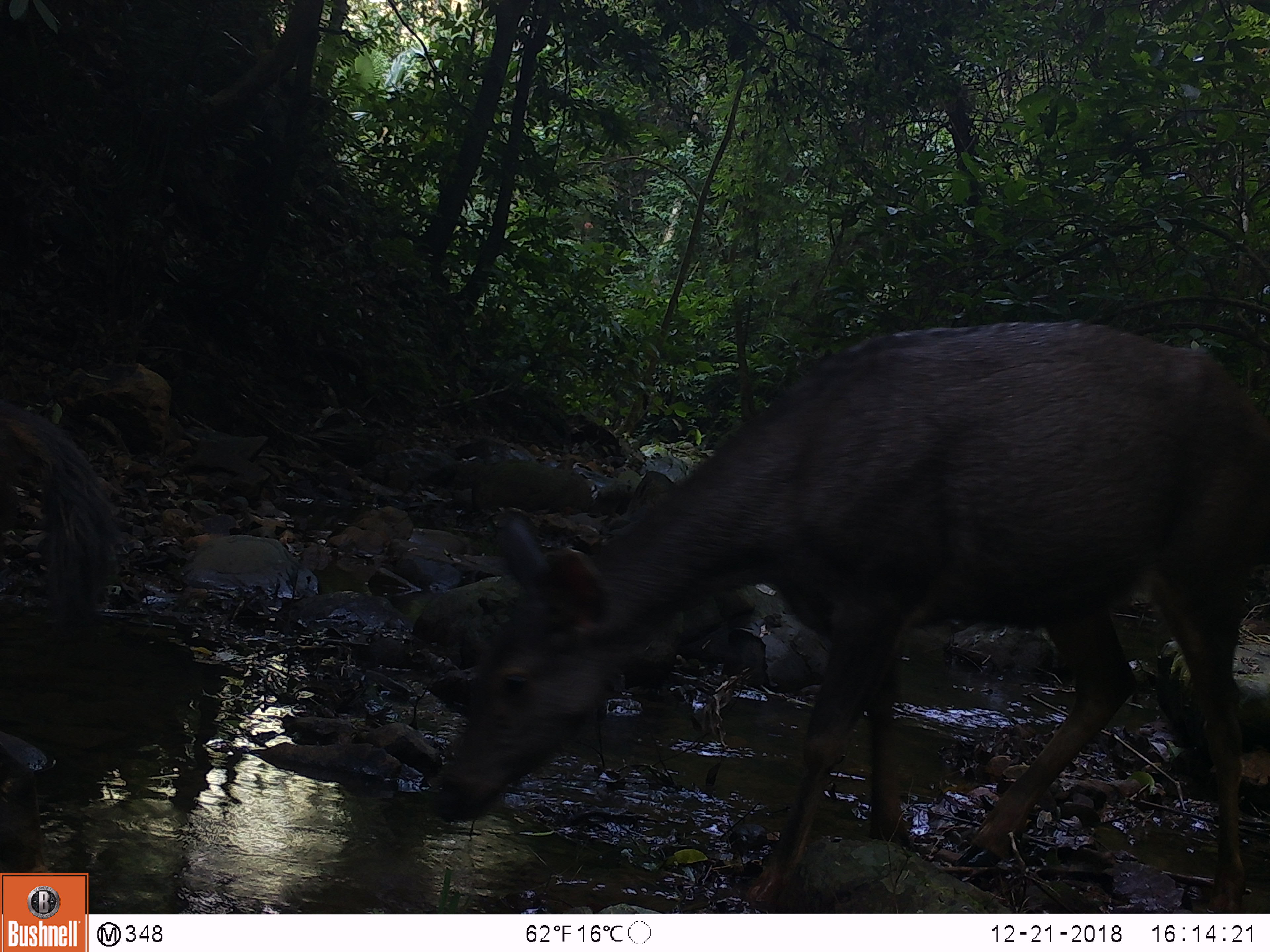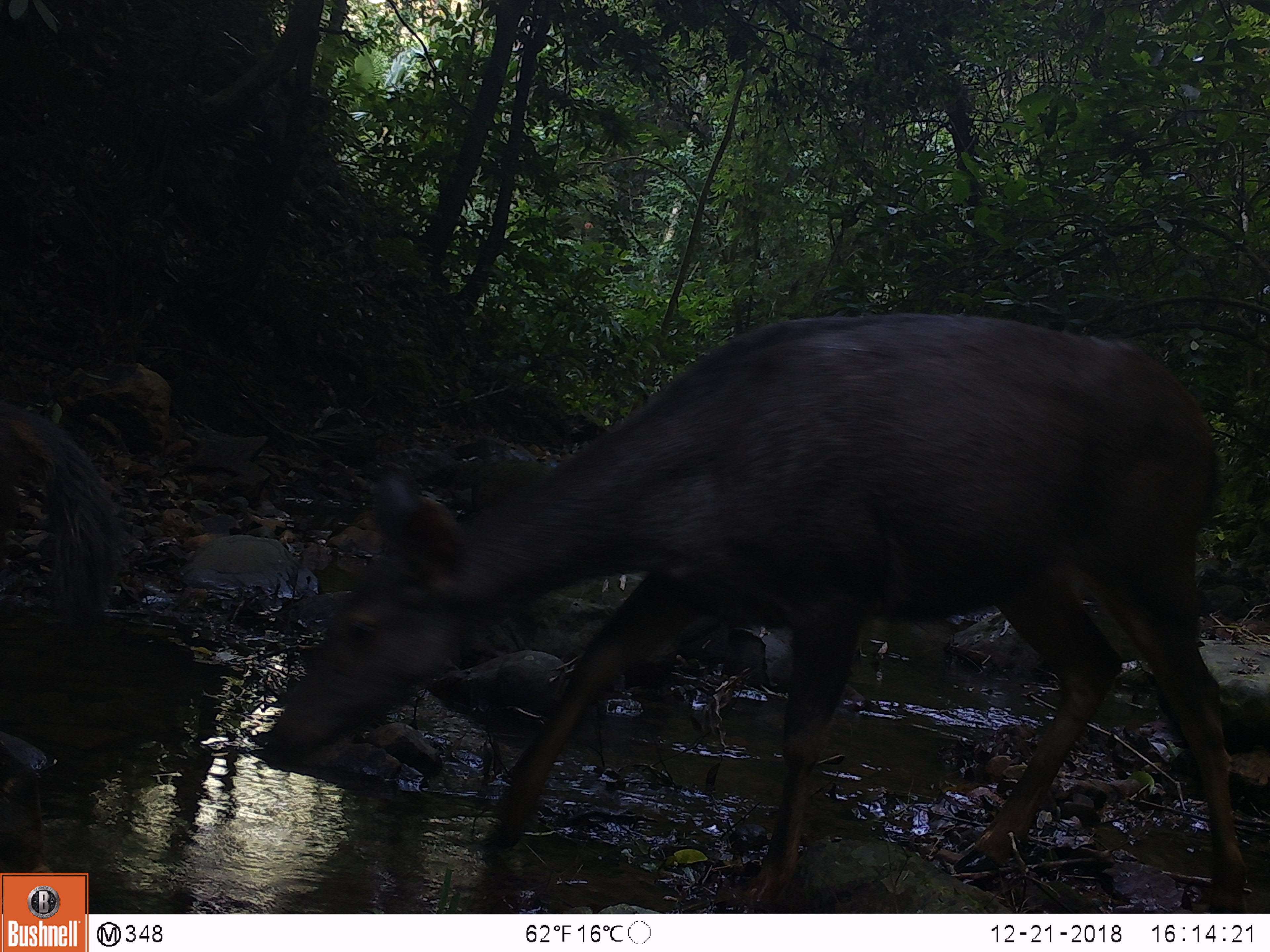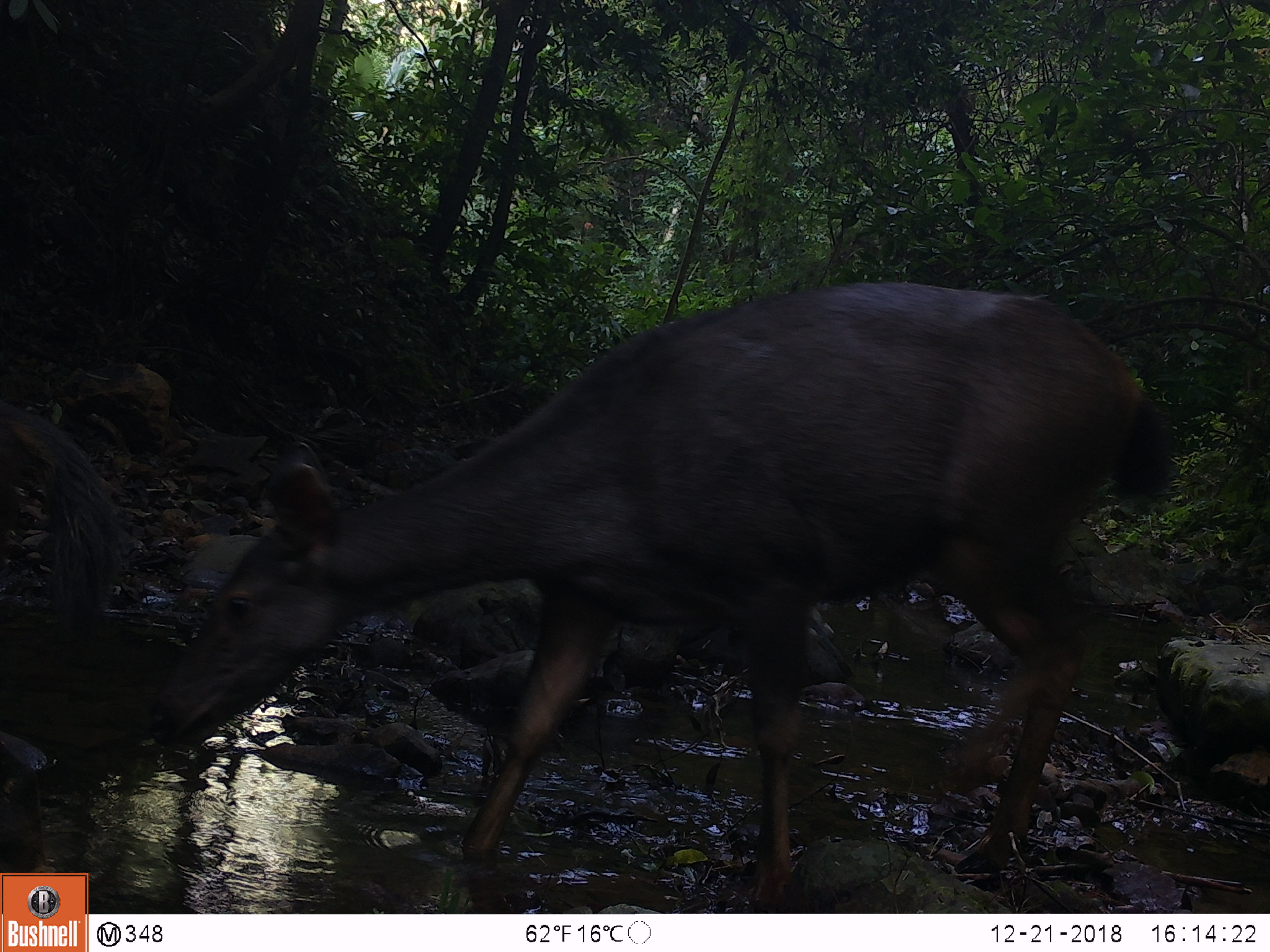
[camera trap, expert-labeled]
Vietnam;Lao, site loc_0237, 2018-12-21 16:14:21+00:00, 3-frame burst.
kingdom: Animalia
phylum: Chordata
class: Mammalia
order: Artiodactyla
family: Cervidae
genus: Rusa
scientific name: Rusa unicolor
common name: sambar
Sambar (Rusa unicolor). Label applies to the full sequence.